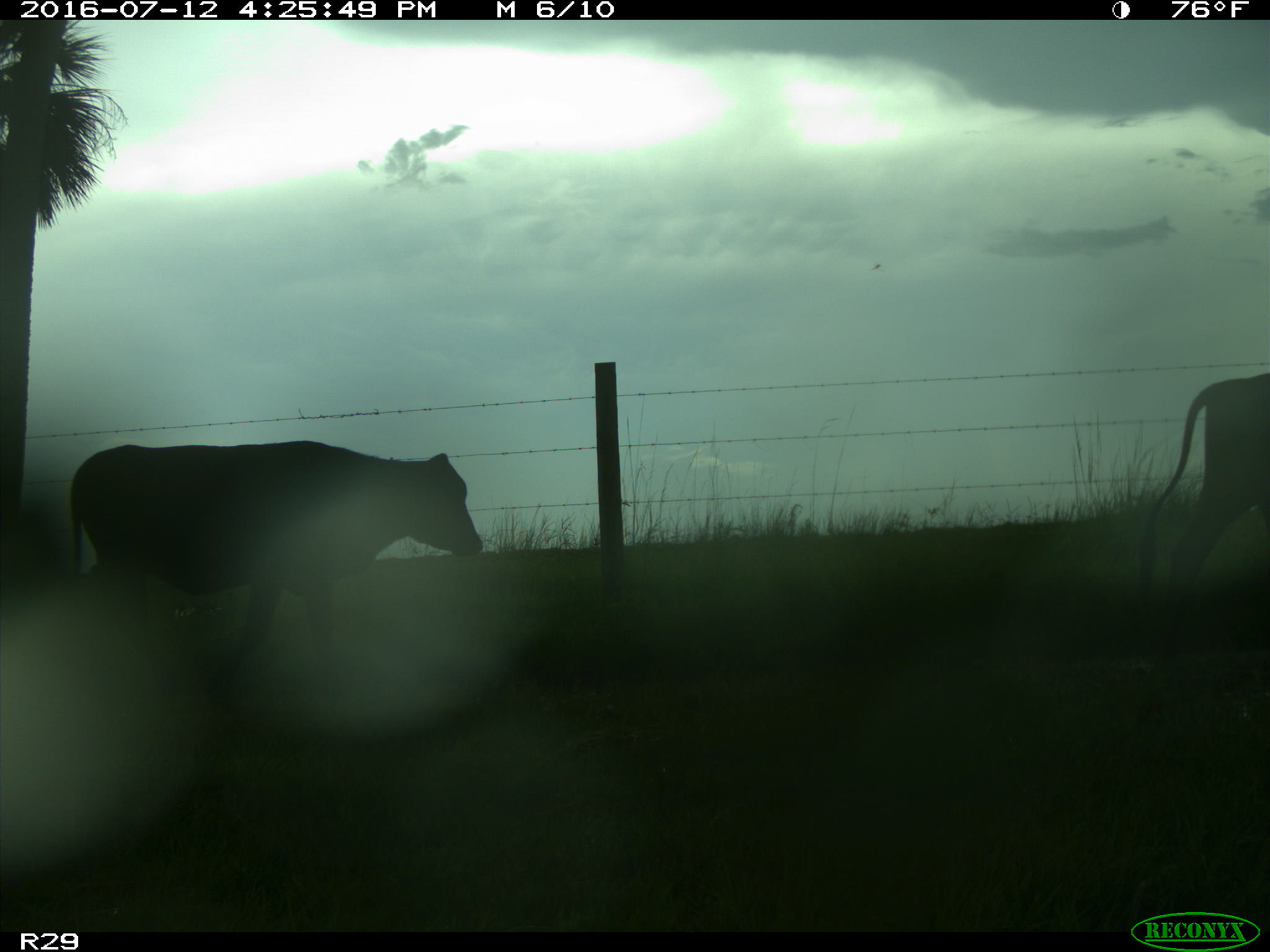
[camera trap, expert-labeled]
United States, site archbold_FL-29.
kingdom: Animalia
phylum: Chordata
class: Mammalia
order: Artiodactyla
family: Bovidae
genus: Bos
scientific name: Bos taurus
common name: domestic cow